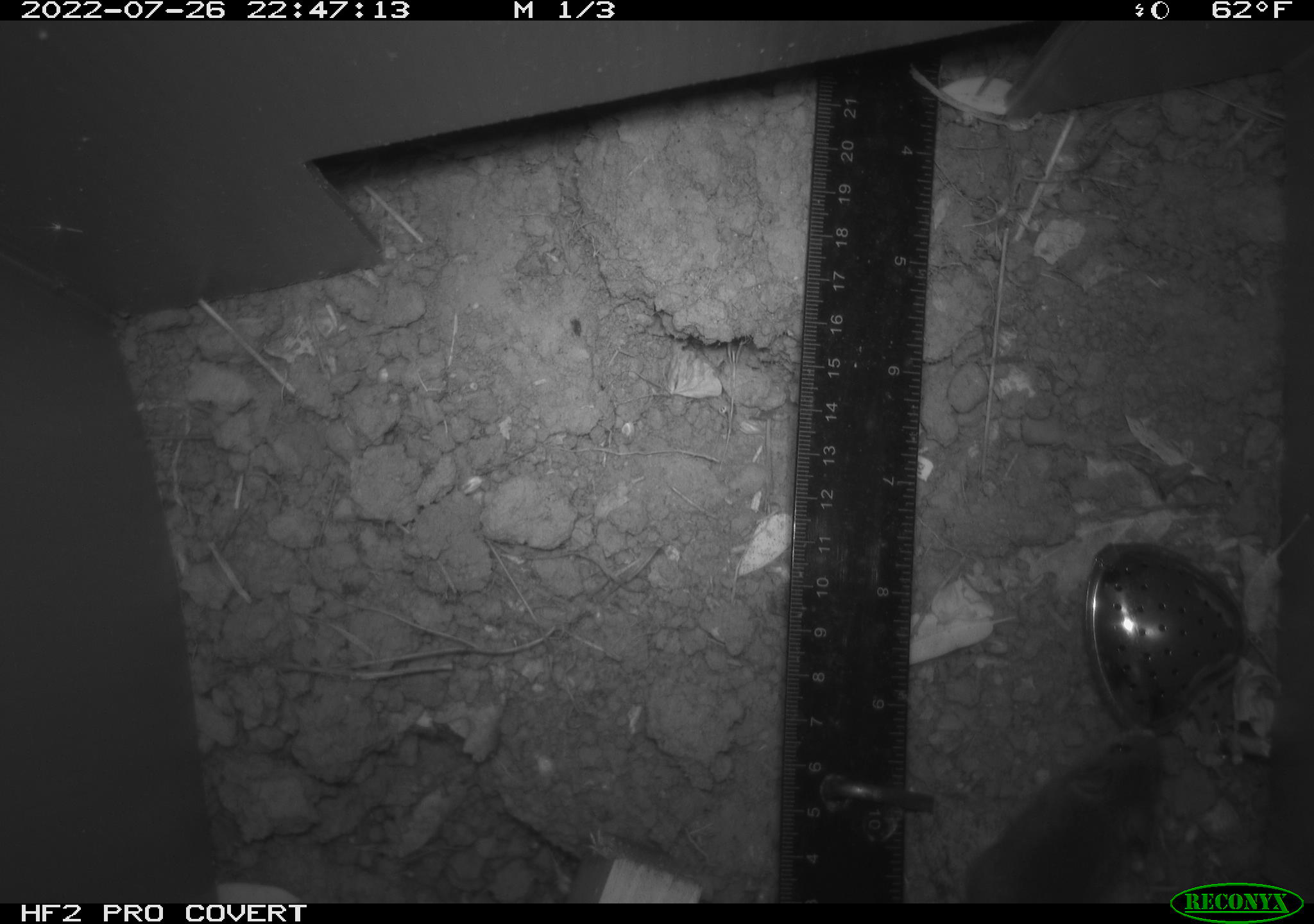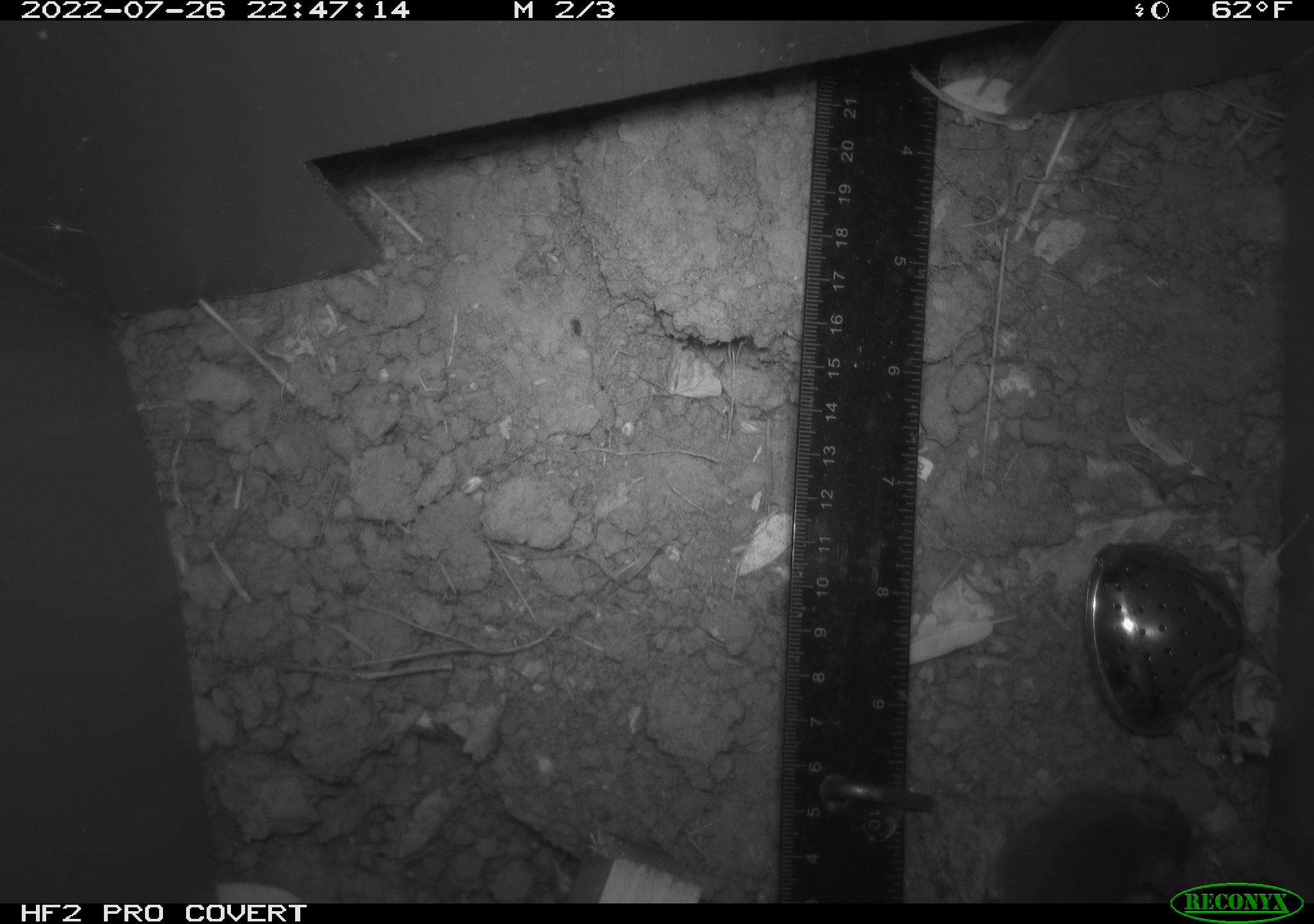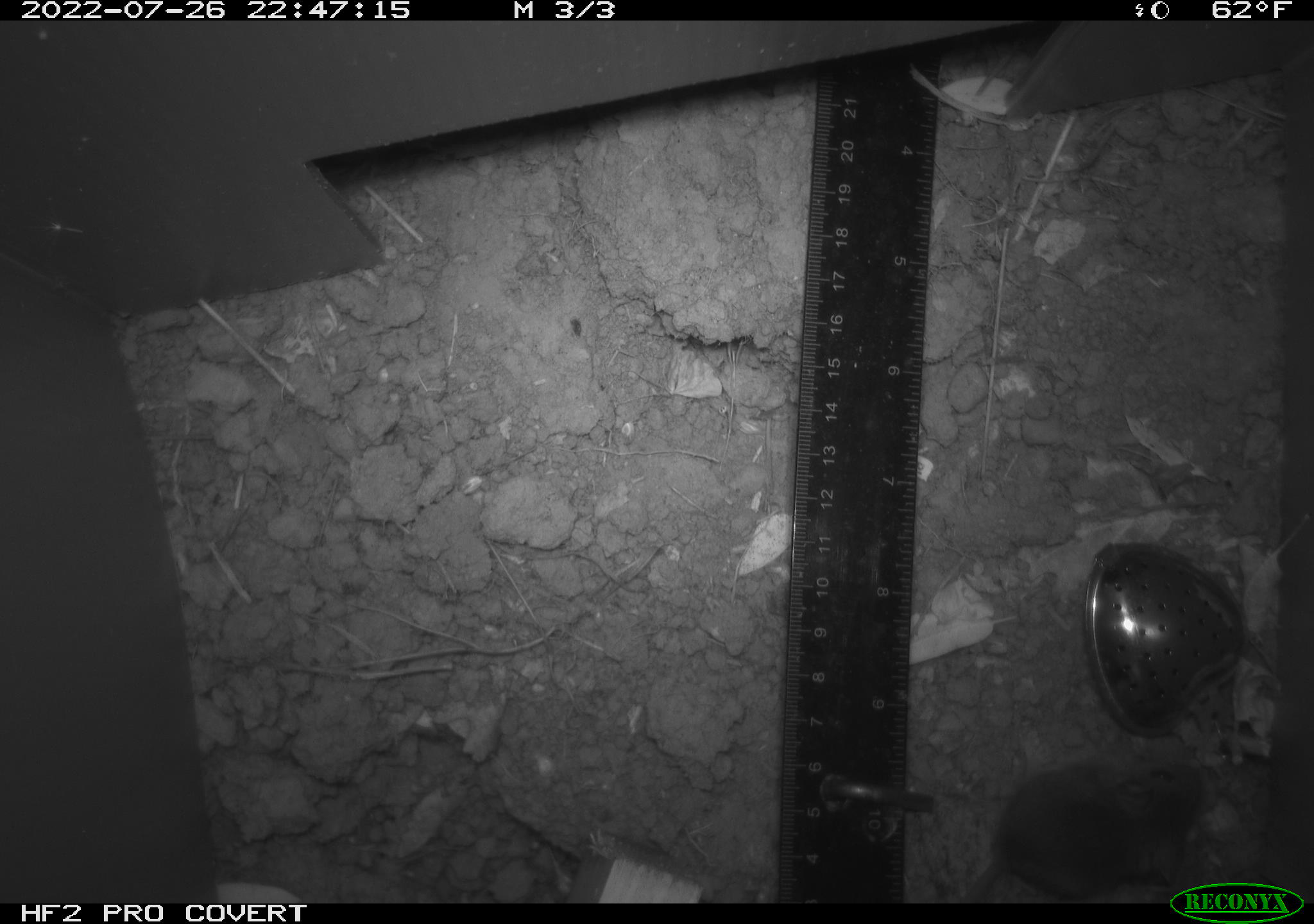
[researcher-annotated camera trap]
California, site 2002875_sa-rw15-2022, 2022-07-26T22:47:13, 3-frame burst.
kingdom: Animalia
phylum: Chordata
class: Mammalia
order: Rodentia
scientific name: Rodentia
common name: mouse species